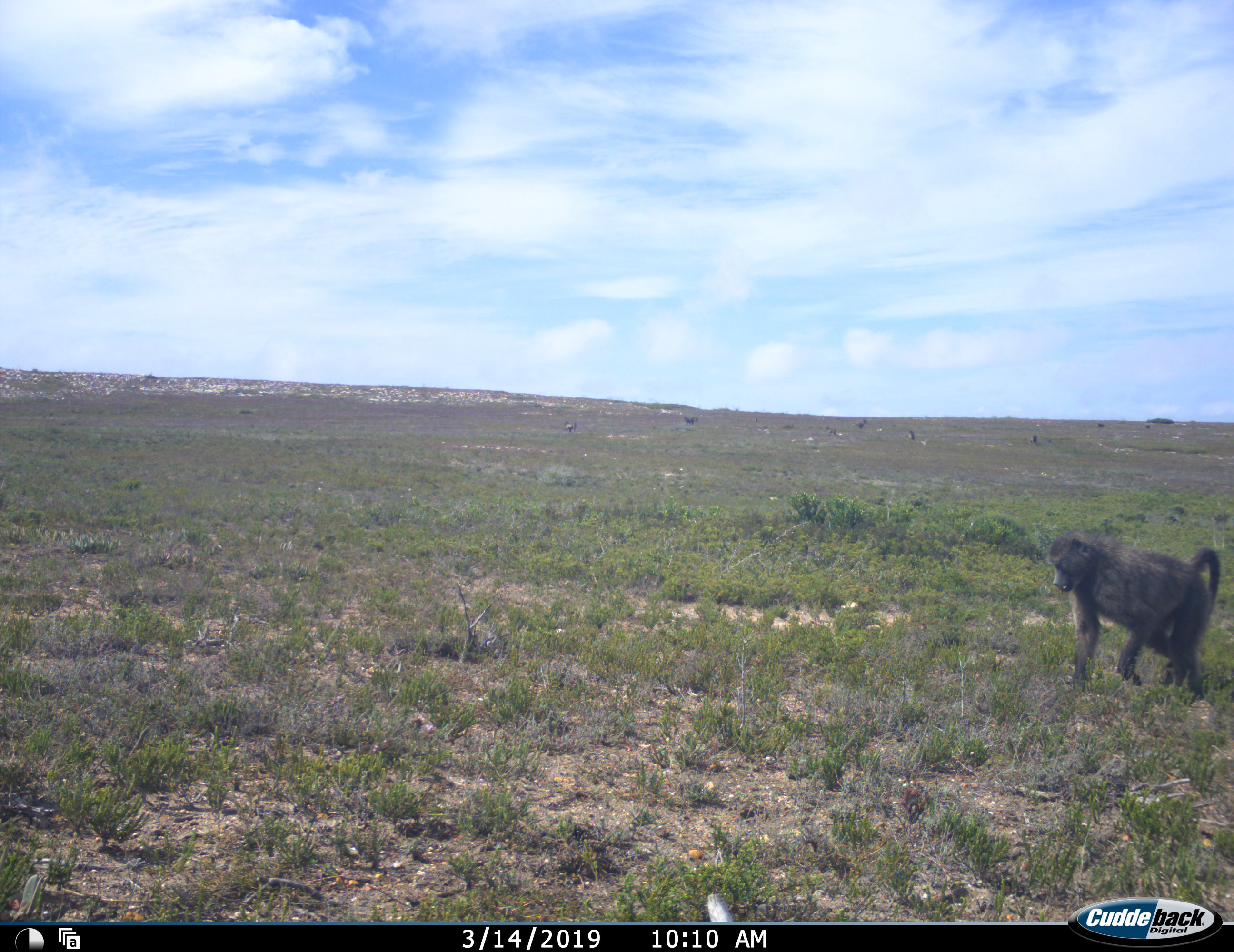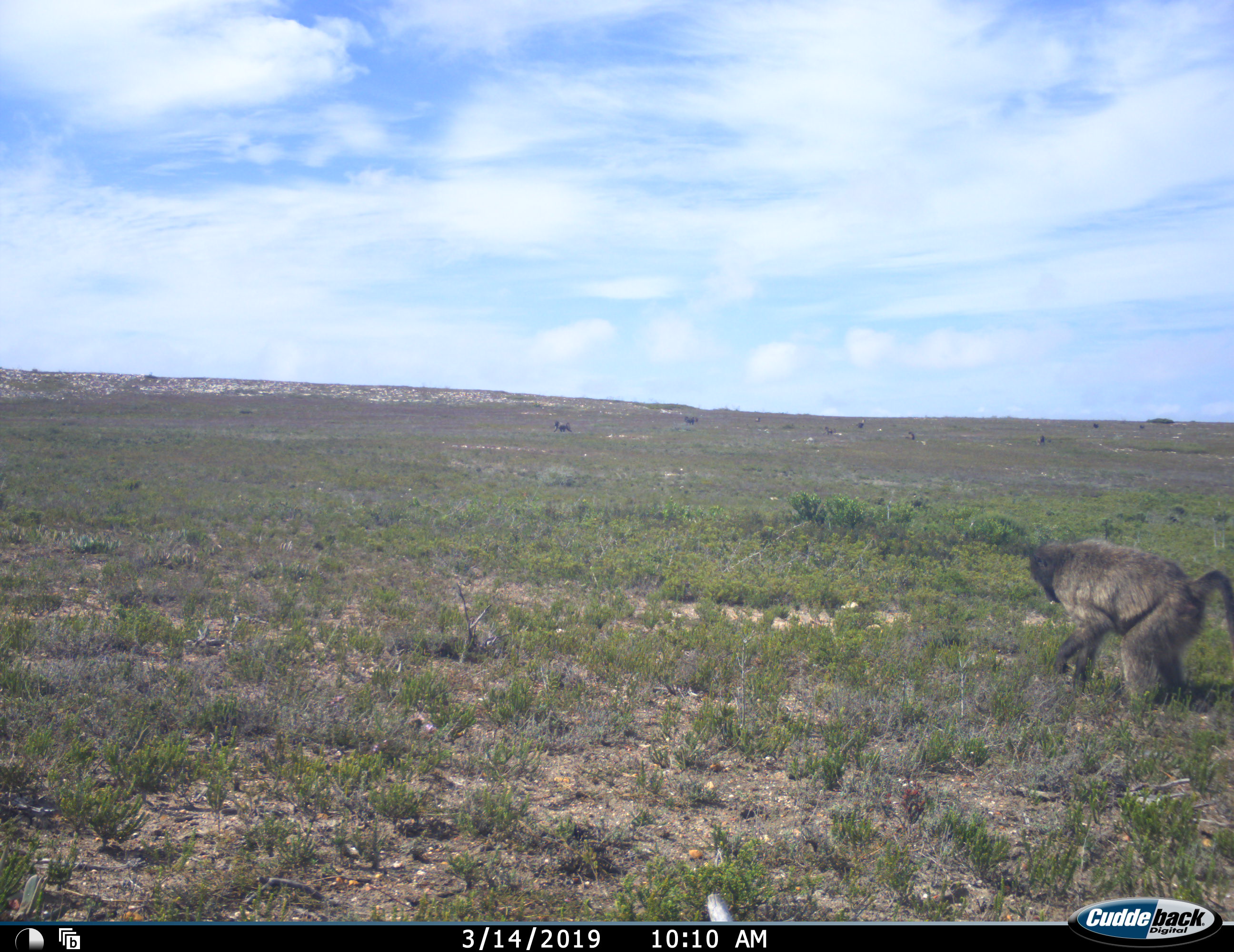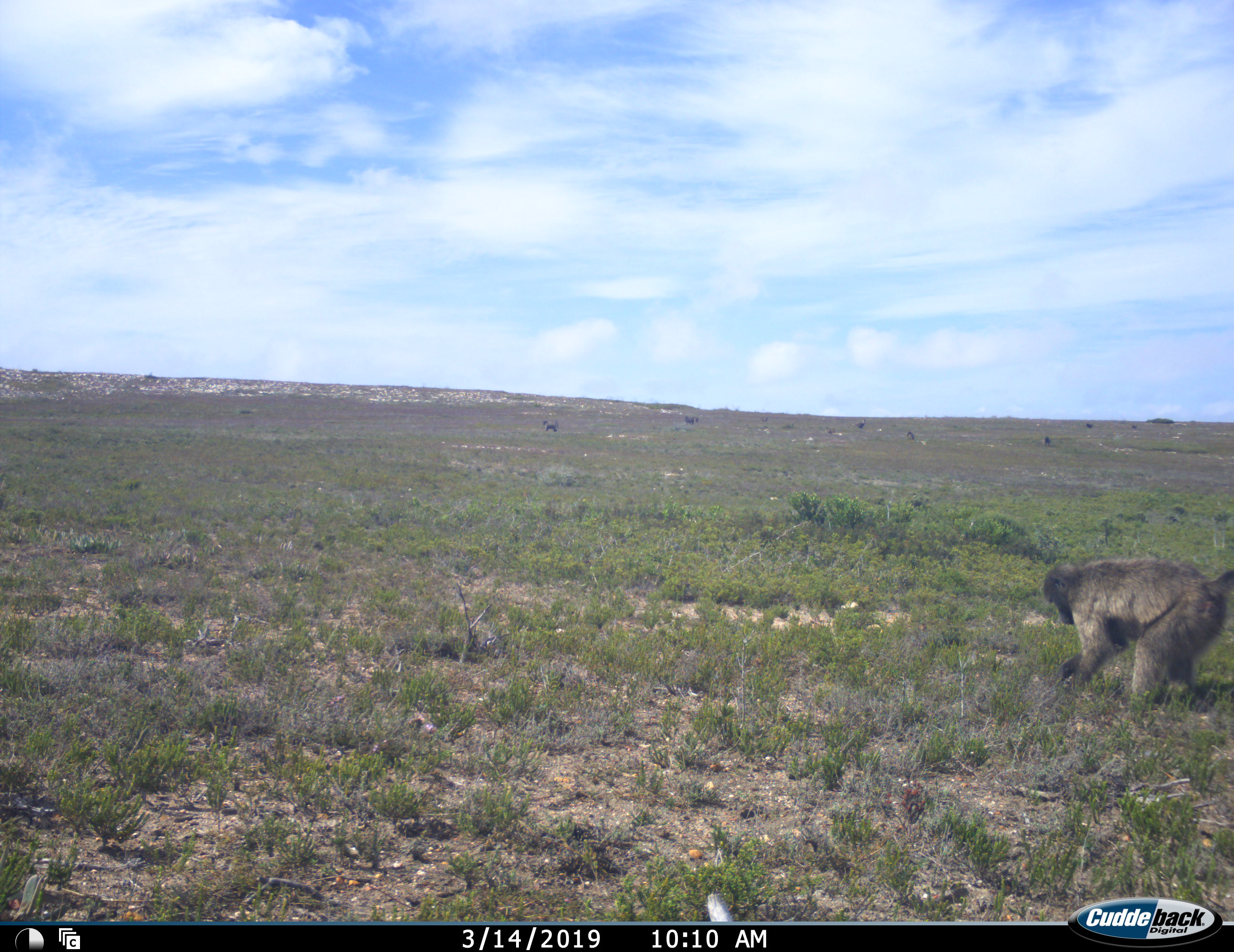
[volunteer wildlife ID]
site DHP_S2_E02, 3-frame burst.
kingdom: Animalia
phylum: Chordata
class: Mammalia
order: Primates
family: Cercopithecidae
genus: Papio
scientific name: Papio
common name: baboon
Baboon (Papio), count 1. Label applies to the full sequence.